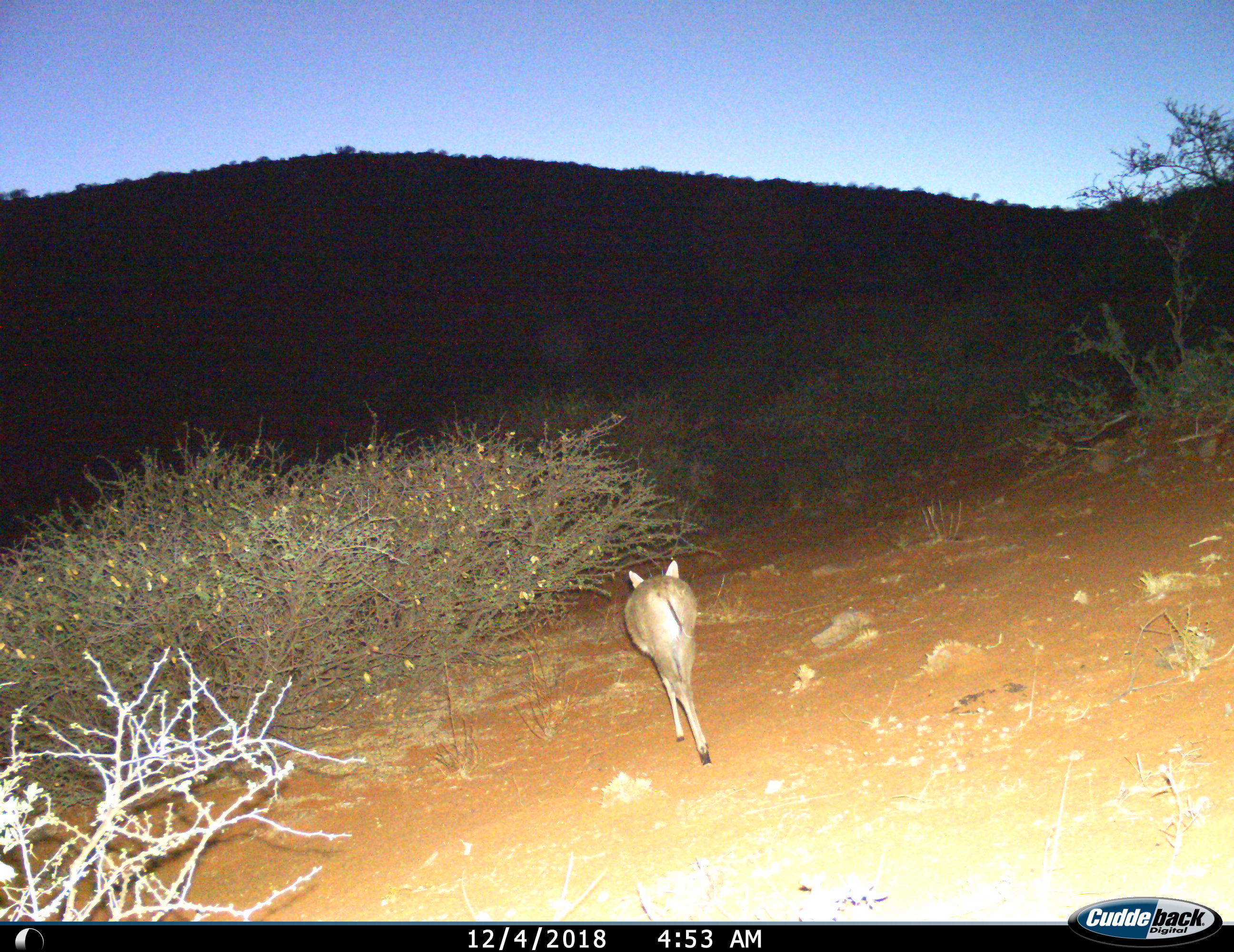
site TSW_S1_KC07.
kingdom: Animalia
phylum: Chordata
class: Mammalia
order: Artiodactyla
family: Bovidae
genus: Sylvicapra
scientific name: Sylvicapra grimmia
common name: common duiker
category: duikercommongrey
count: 1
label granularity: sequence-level